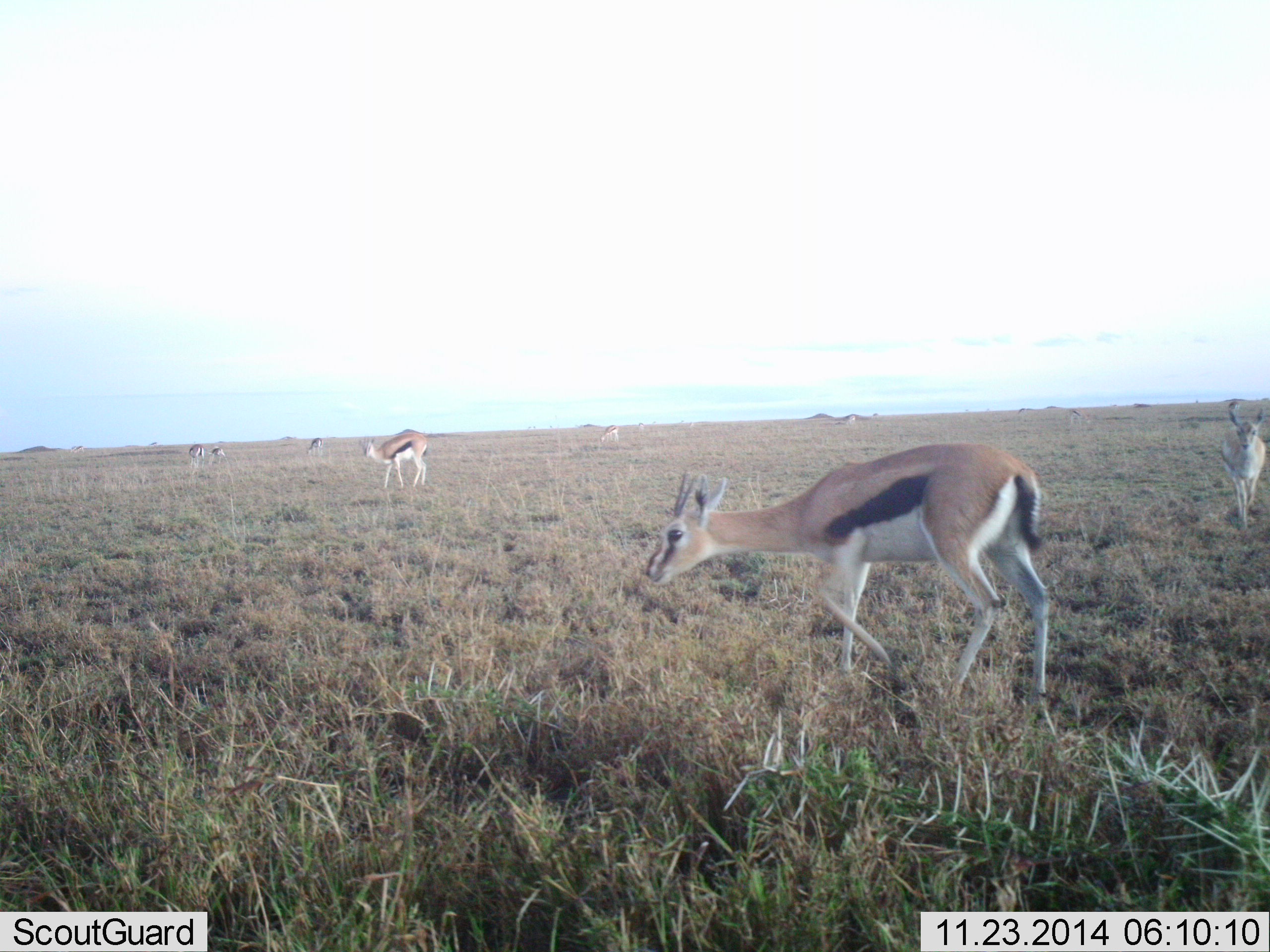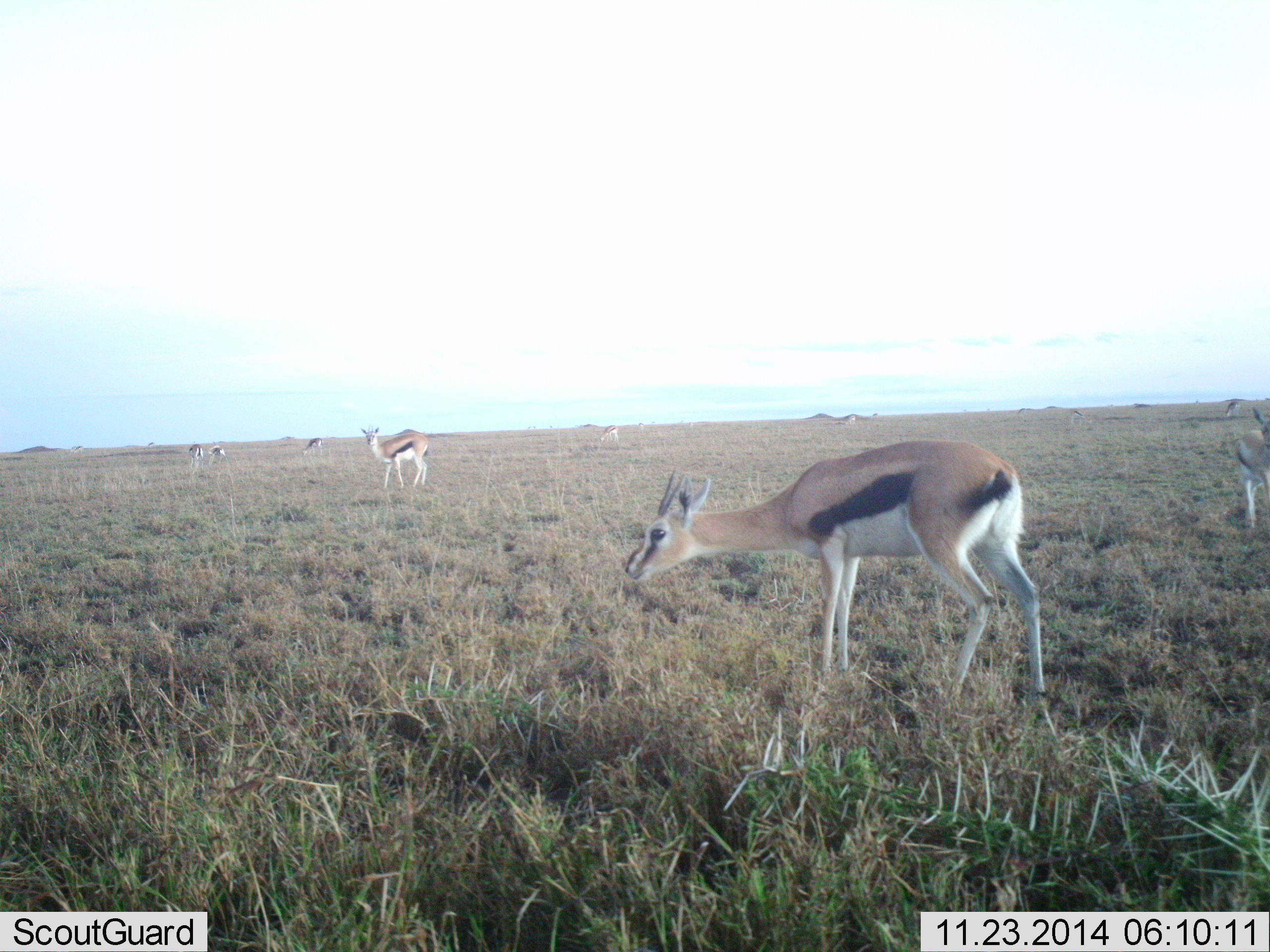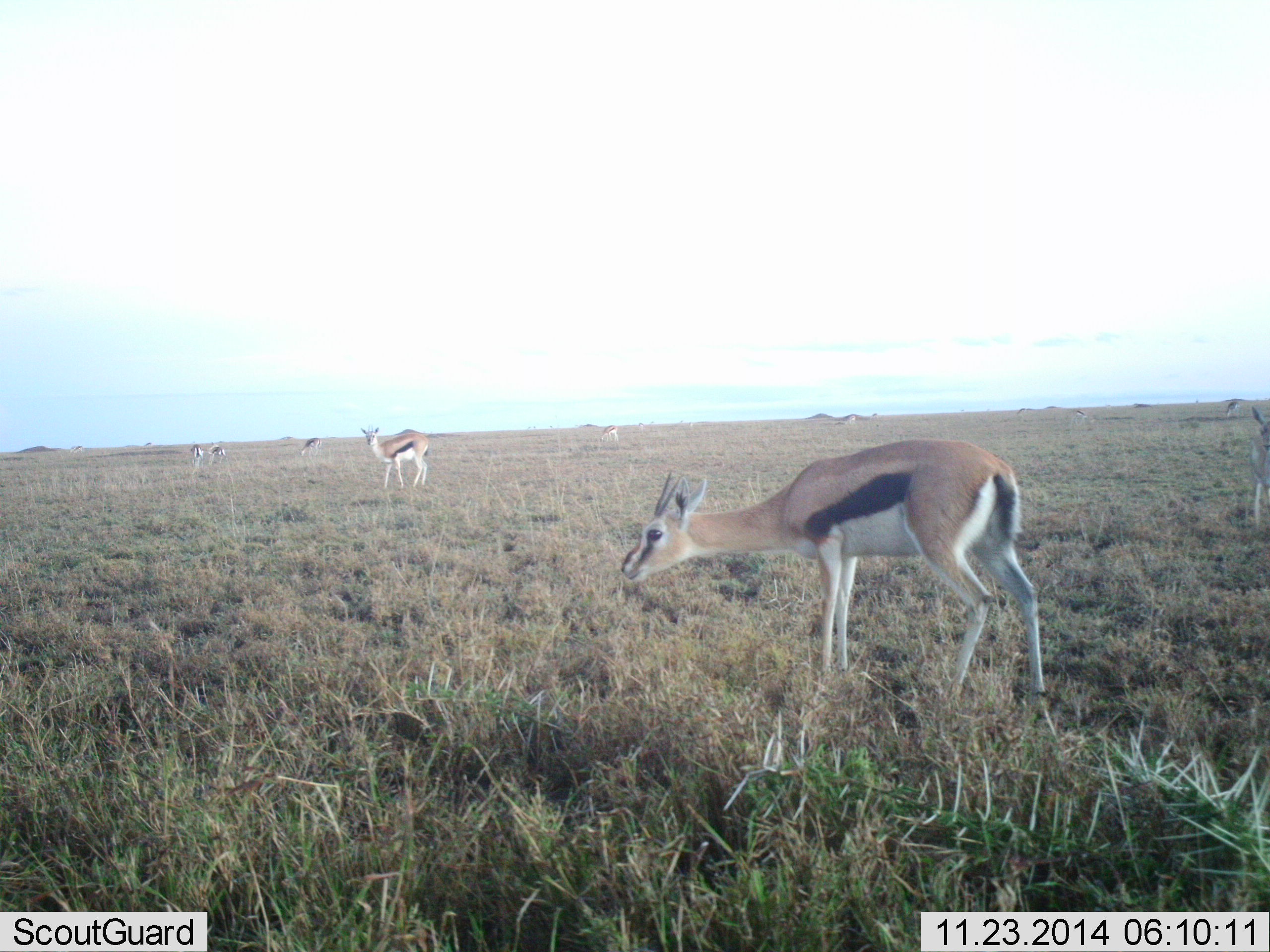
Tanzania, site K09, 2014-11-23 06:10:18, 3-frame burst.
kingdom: Animalia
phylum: Chordata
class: Mammalia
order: Artiodactyla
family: Bovidae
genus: Eudorcas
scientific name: Eudorcas thomsonii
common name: thomson's gazelle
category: gazellethomsons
Gazellethomsons (thomson's gazelle) (Eudorcas thomsonii), count 7. Behavior (volunteer vote fractions): standing 80%, resting 0%, moving 40%, interacting 0%. Young present (vote fraction): 0%. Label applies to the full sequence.